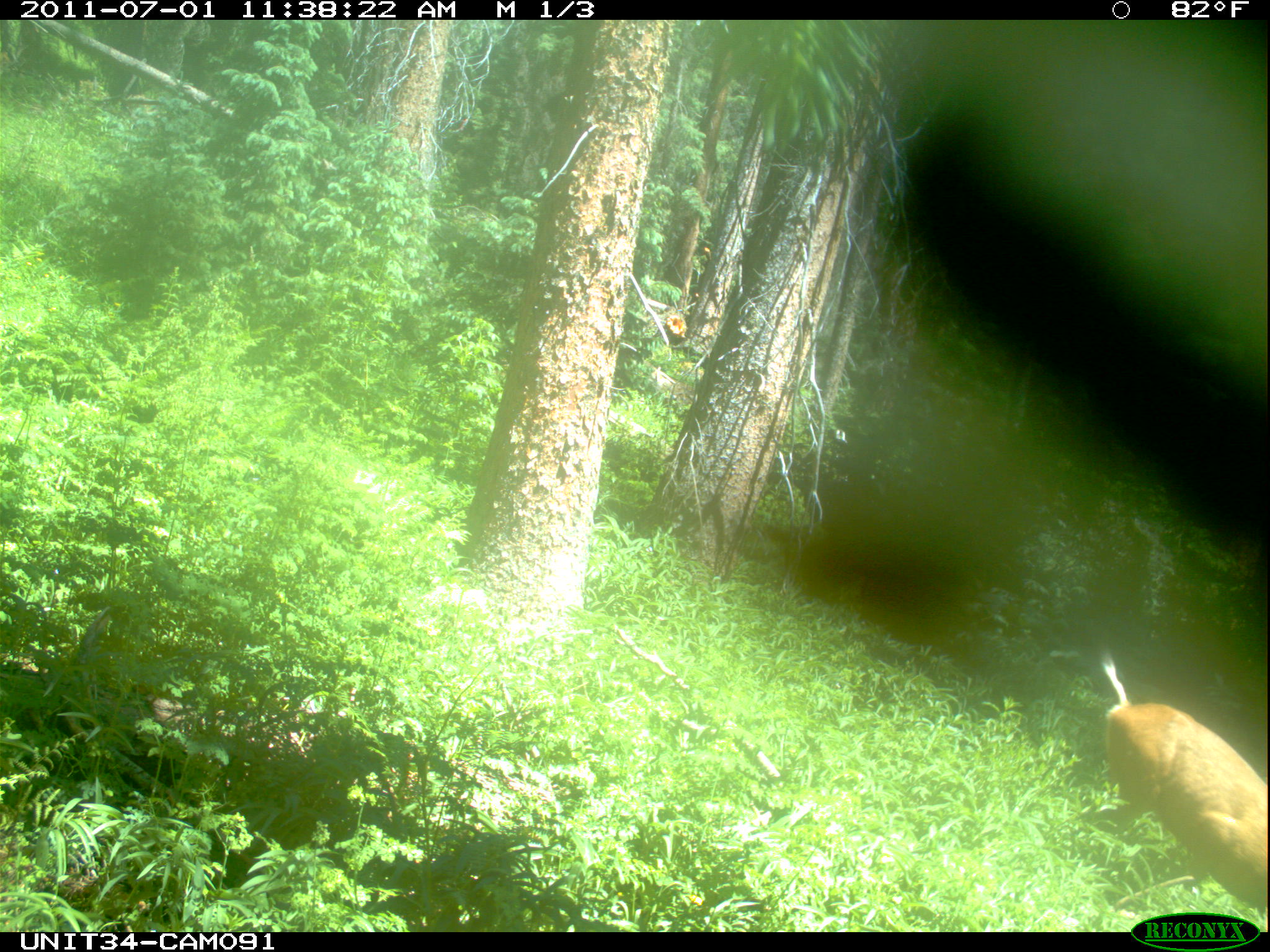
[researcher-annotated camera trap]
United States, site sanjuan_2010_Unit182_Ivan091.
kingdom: Animalia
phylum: Chordata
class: Mammalia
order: Artiodactyla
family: Cervidae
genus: Odocoileus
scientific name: Odocoileus hemionus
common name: mule deer